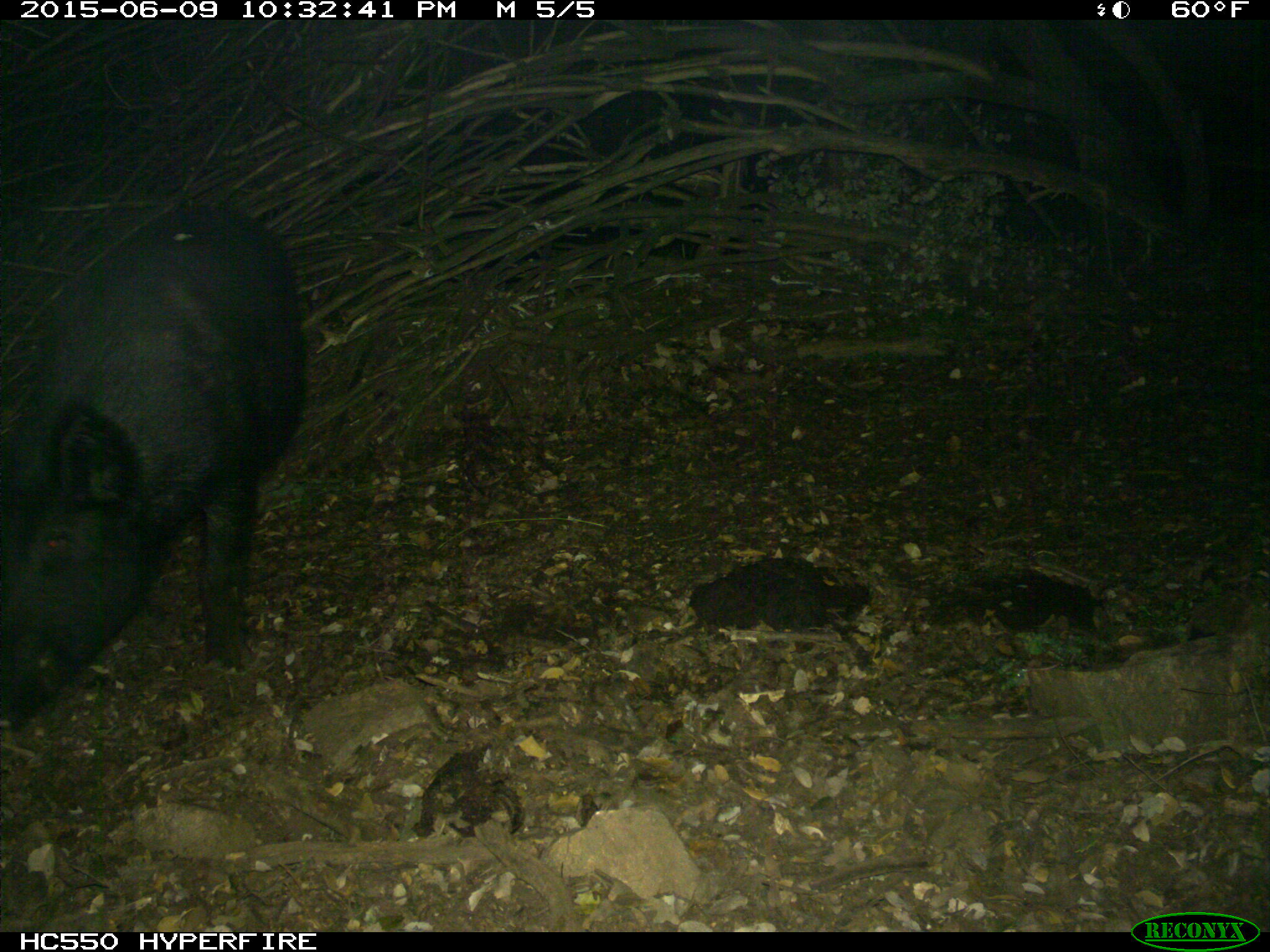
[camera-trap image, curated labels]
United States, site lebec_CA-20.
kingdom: Animalia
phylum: Chordata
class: Mammalia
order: Artiodactyla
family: Suidae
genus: Sus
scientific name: Sus scrofa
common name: wild boar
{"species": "Sus scrofa (wild boar)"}